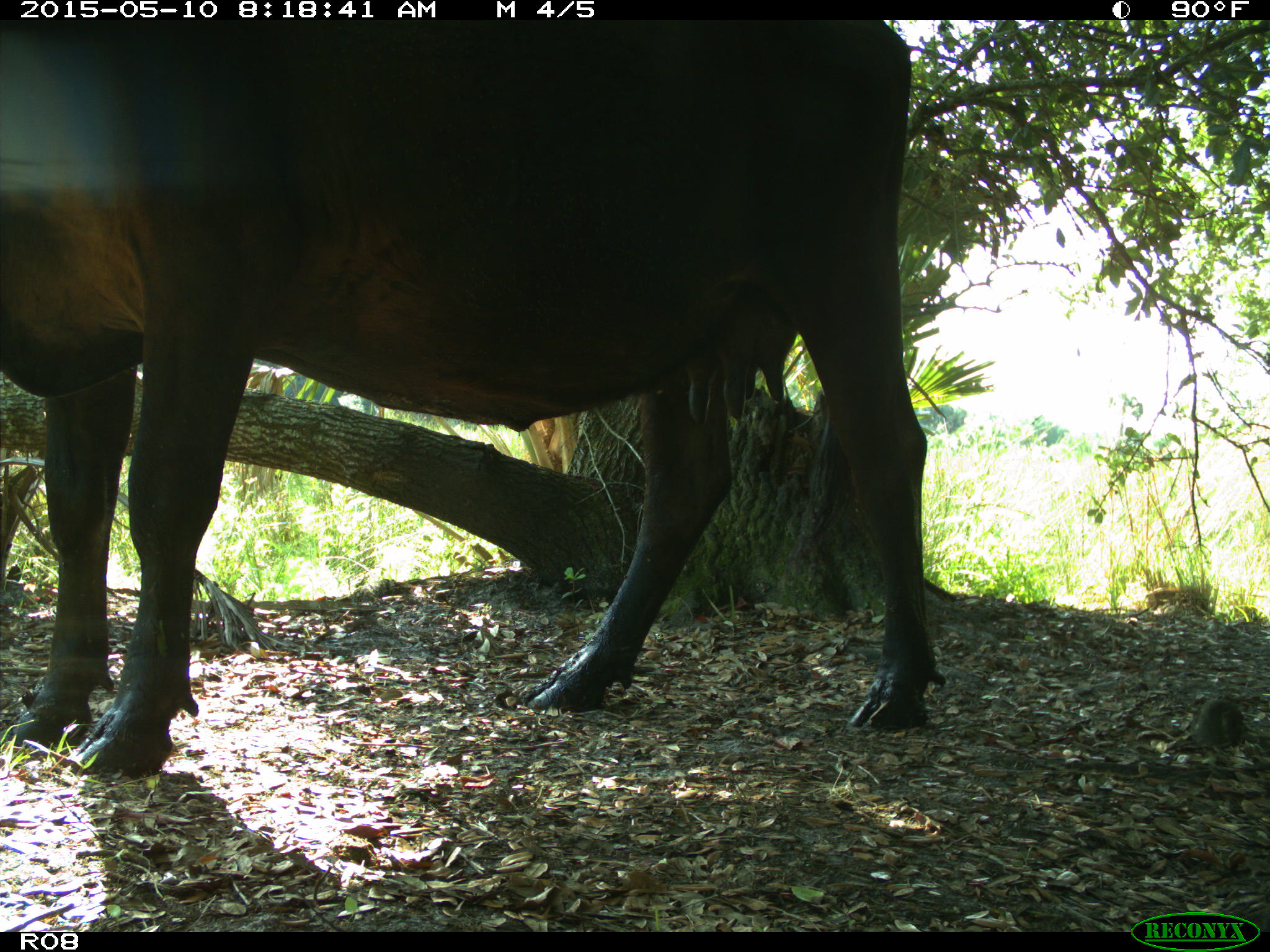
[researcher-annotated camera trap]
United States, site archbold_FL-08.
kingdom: Animalia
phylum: Chordata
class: Mammalia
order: Artiodactyla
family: Bovidae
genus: Bos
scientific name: Bos taurus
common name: domestic cow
Bos taurus (domestic cow).